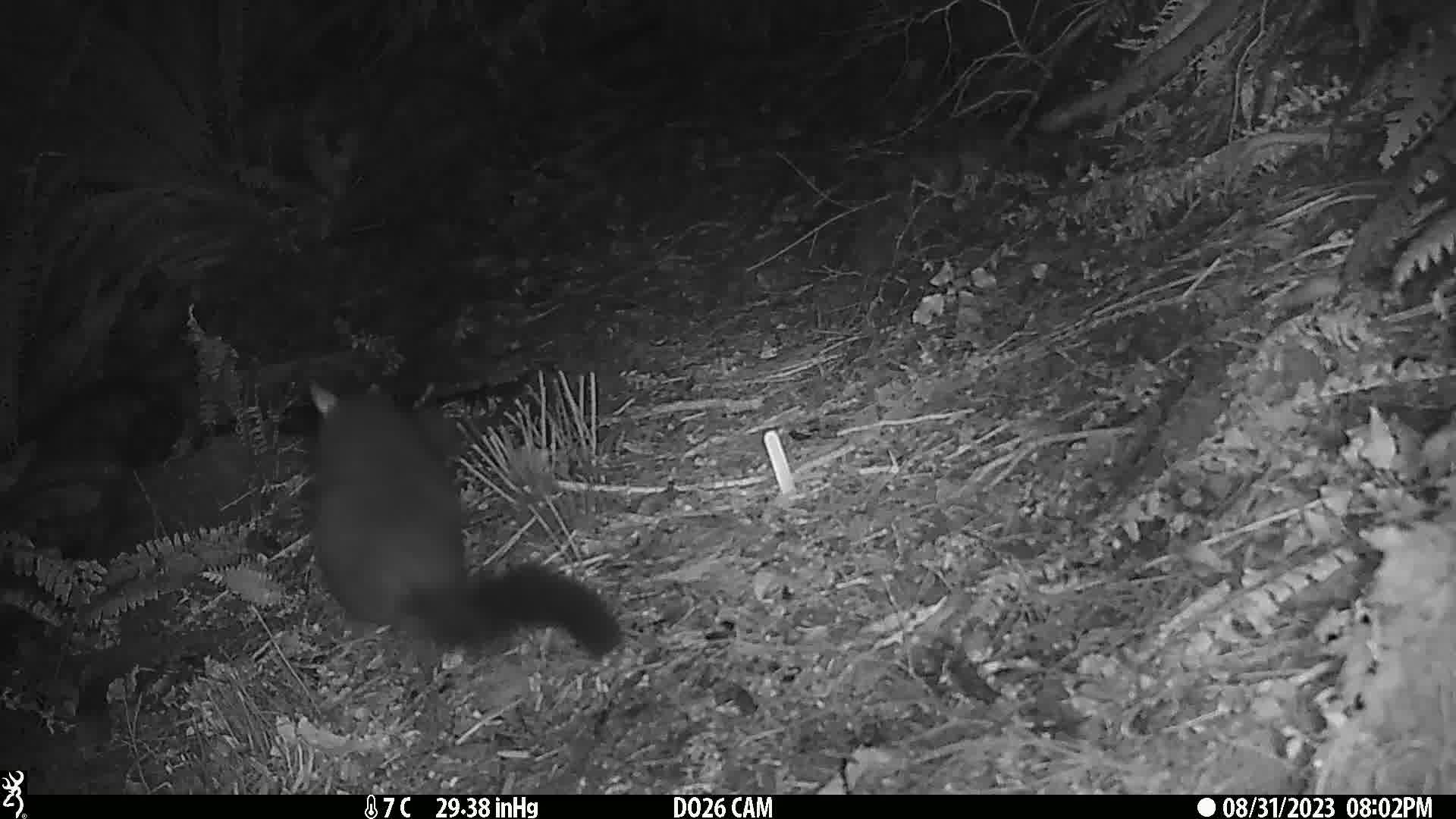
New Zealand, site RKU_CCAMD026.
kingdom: Animalia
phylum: Chordata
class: Mammalia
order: Diprotodontia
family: Phalangeridae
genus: Trichosurus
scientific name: Trichosurus vulpecula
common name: common brushtail possum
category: possum